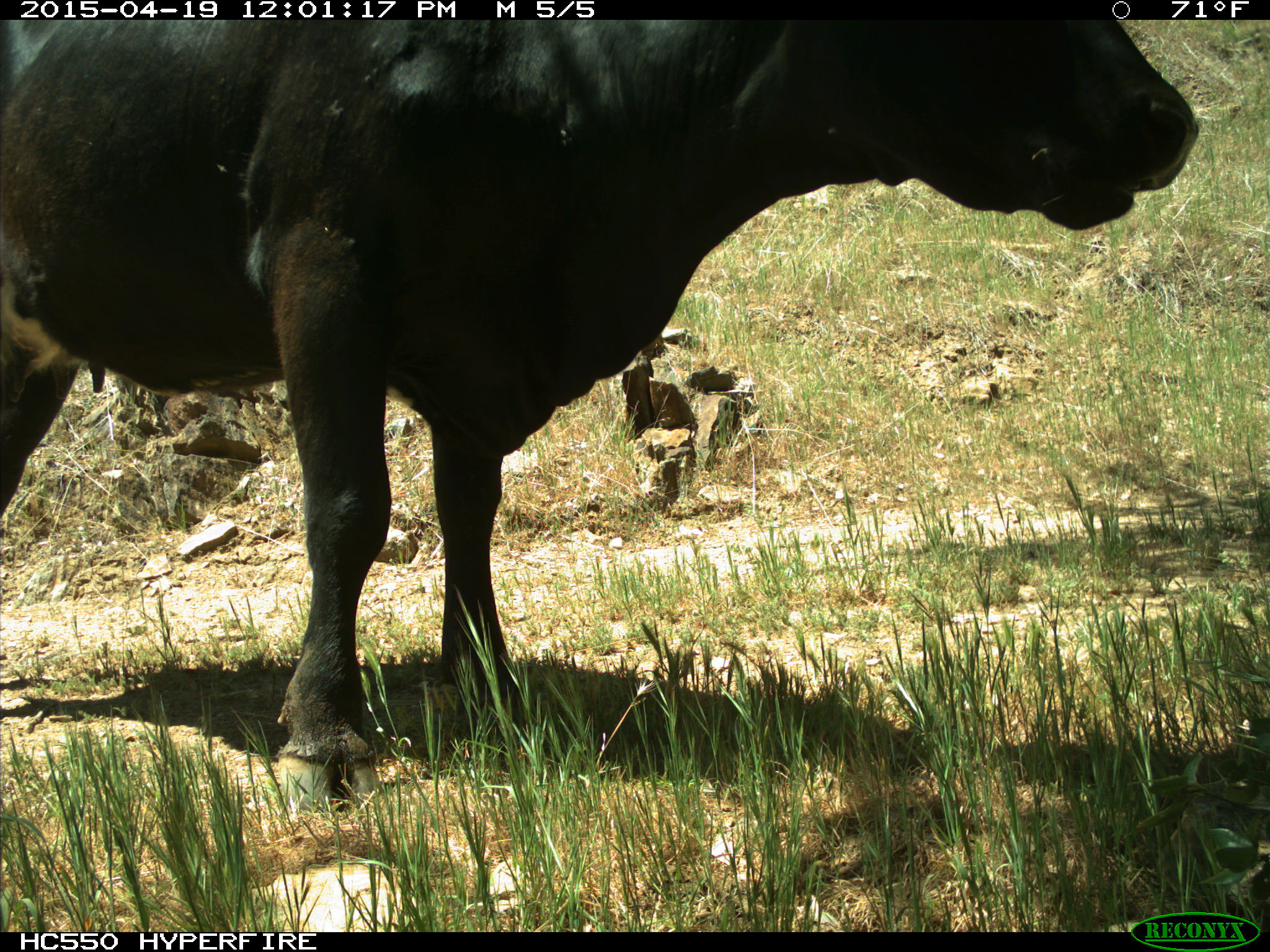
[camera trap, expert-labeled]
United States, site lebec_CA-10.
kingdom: Animalia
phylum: Chordata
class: Mammalia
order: Artiodactyla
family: Bovidae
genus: Bos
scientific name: Bos taurus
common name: domestic cow